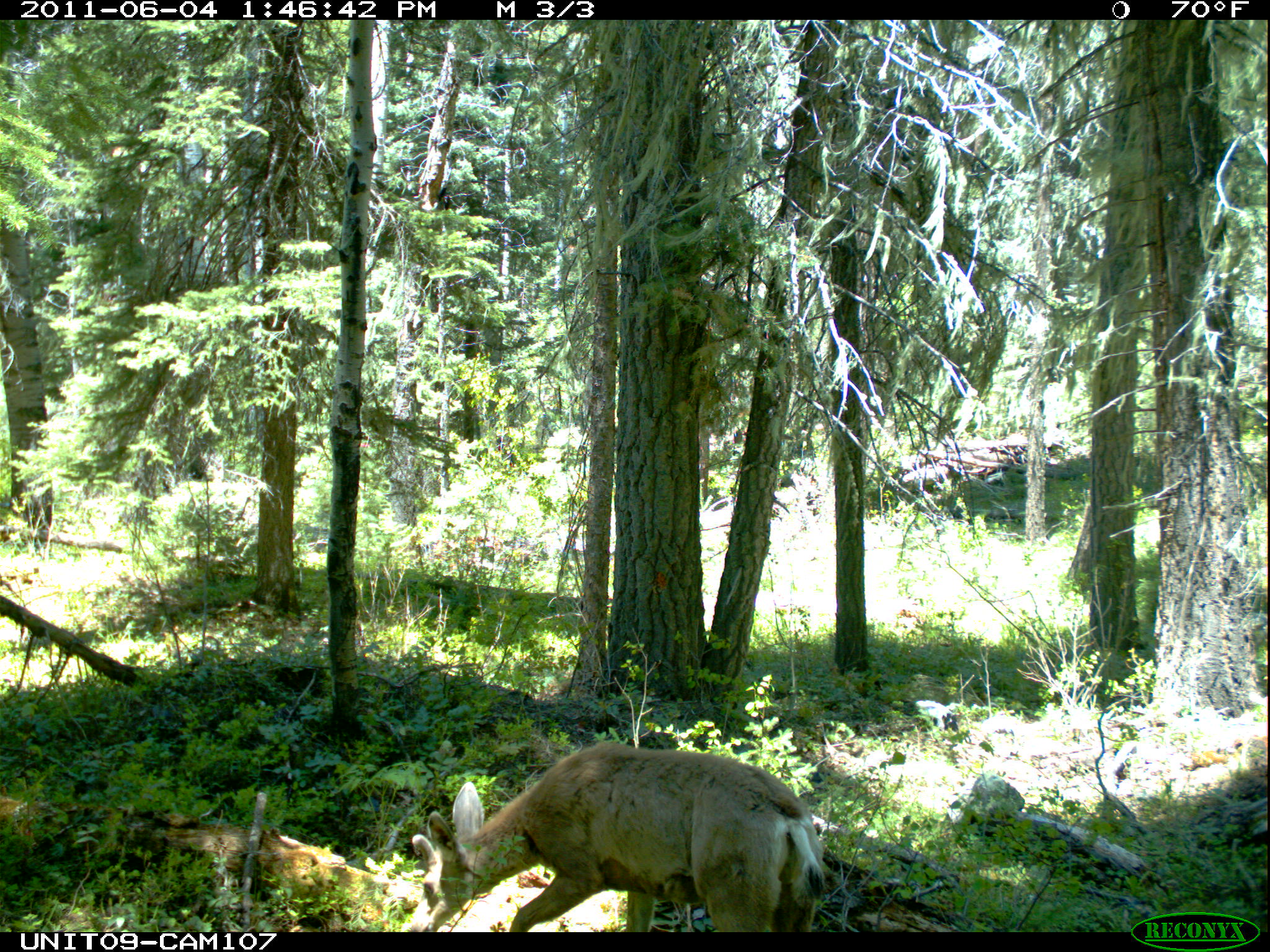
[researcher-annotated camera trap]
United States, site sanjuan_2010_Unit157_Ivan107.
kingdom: Animalia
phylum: Chordata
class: Mammalia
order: Artiodactyla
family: Cervidae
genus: Odocoileus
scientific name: Odocoileus hemionus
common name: mule deer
Odocoileus hemionus (mule deer).